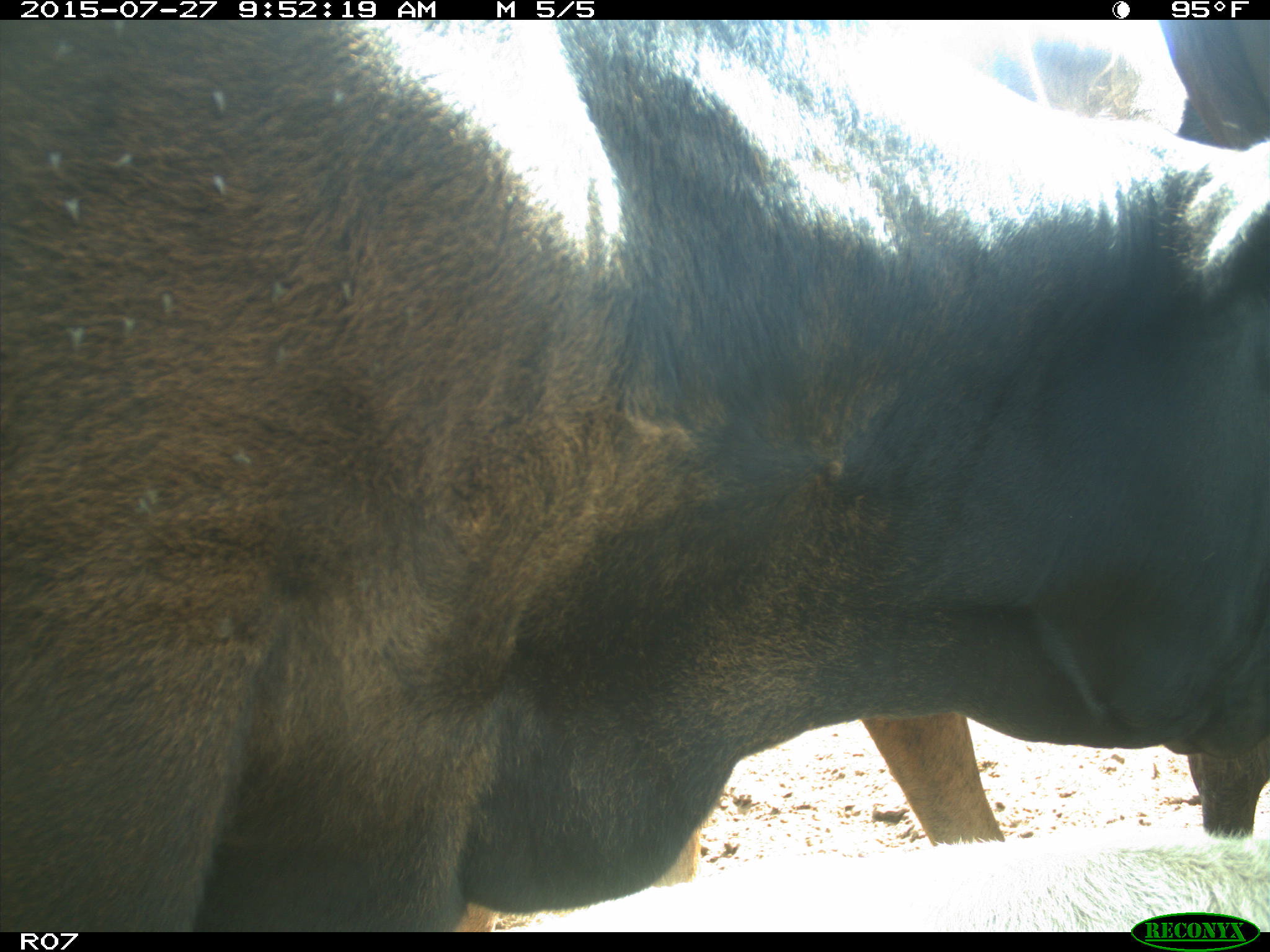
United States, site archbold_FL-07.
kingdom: Animalia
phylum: Chordata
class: Mammalia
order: Artiodactyla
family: Bovidae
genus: Bos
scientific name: Bos taurus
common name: domestic cow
Bos taurus (domestic cow).